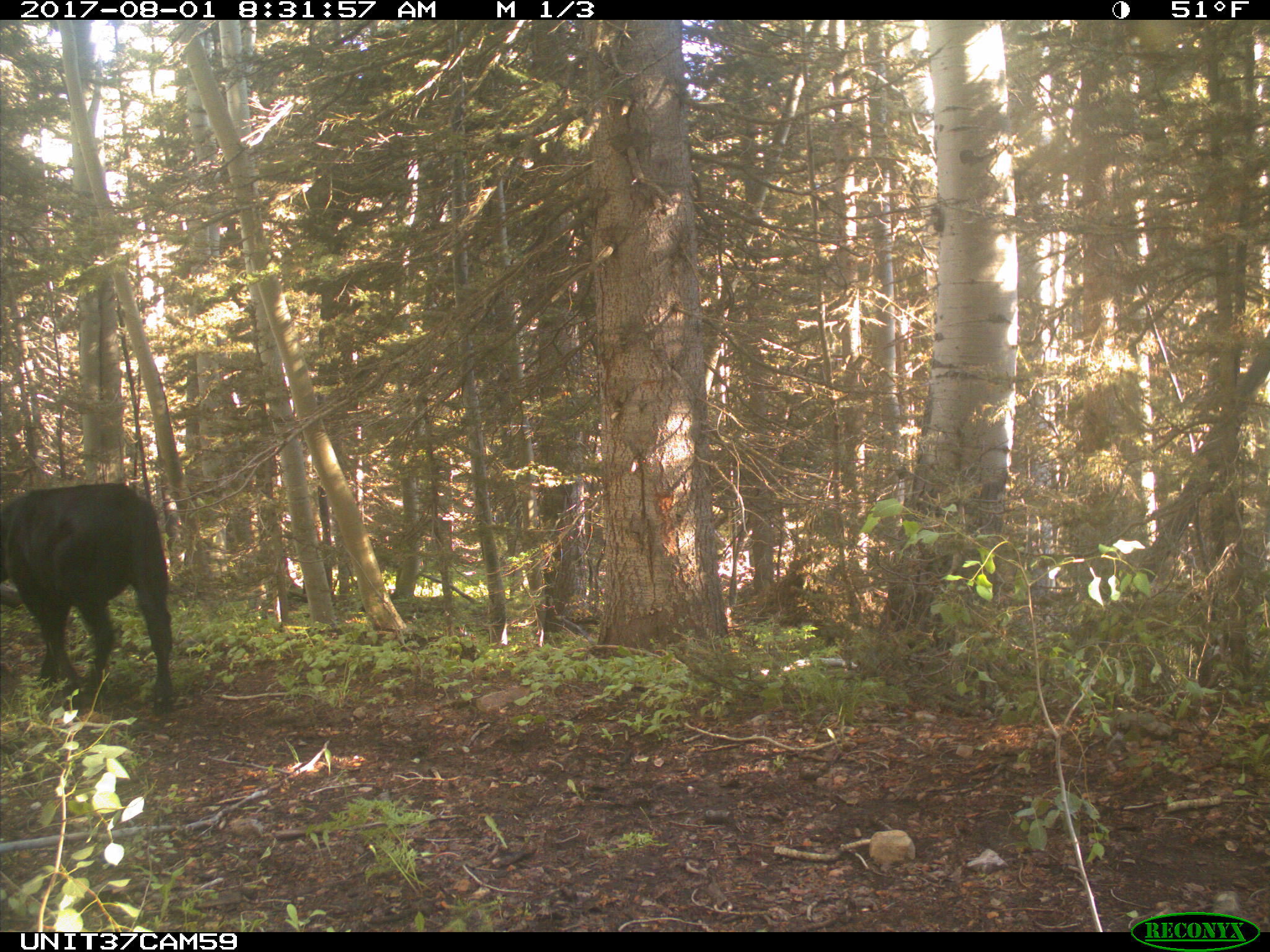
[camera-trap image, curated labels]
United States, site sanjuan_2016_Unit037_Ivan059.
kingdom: Animalia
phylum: Chordata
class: Mammalia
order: Artiodactyla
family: Bovidae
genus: Bos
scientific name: Bos taurus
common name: domestic cow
Bos taurus (domestic cow).